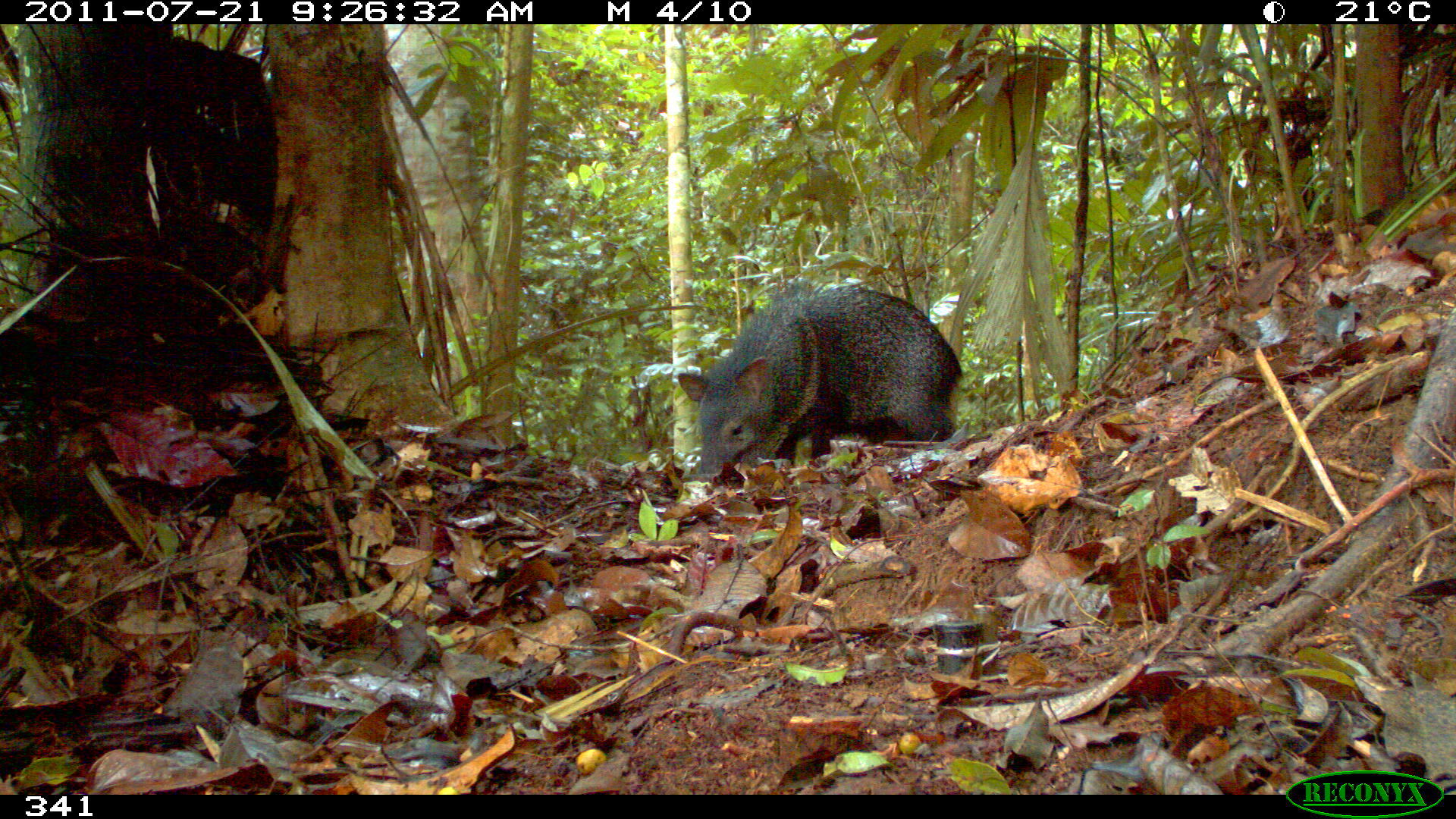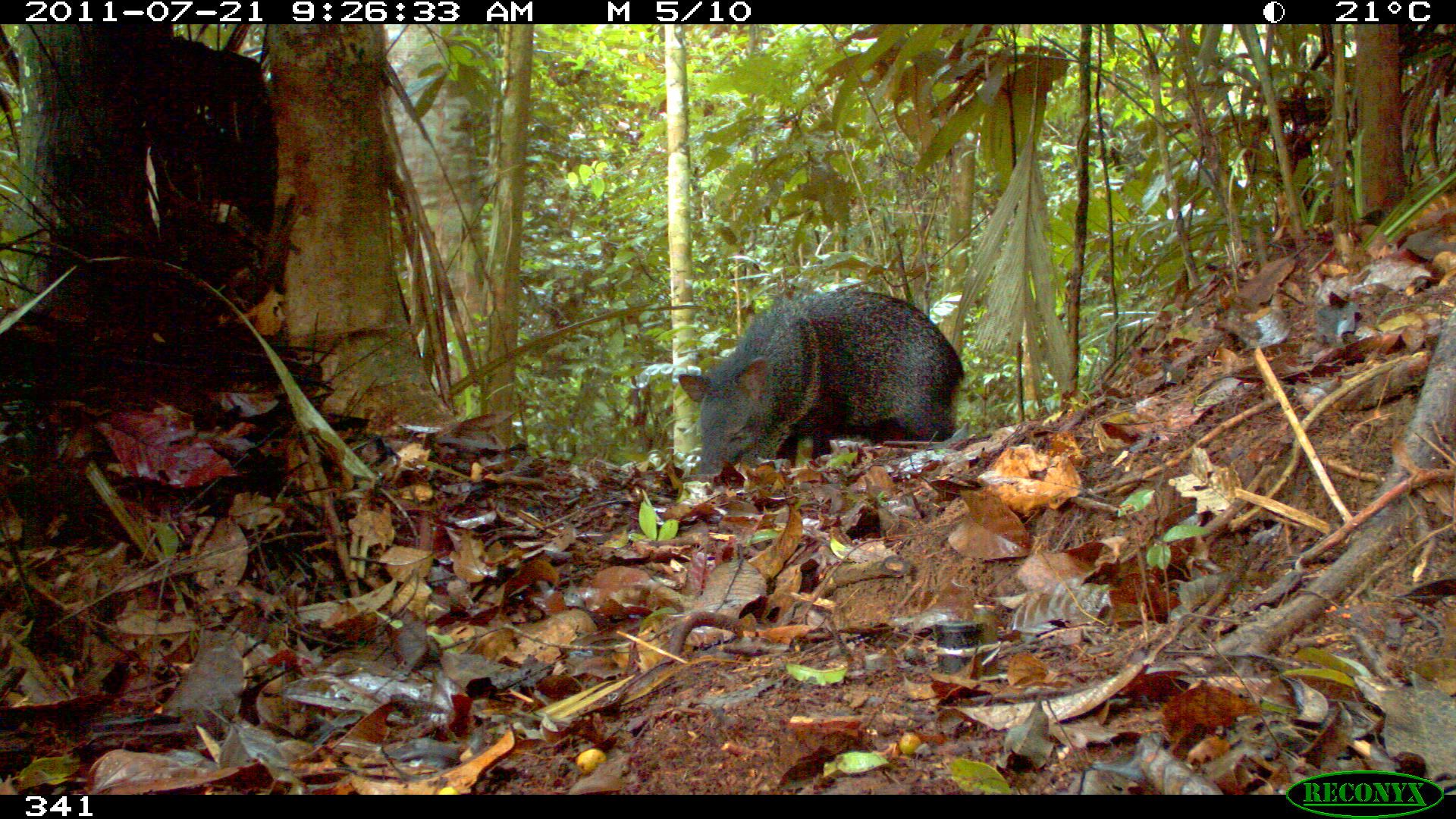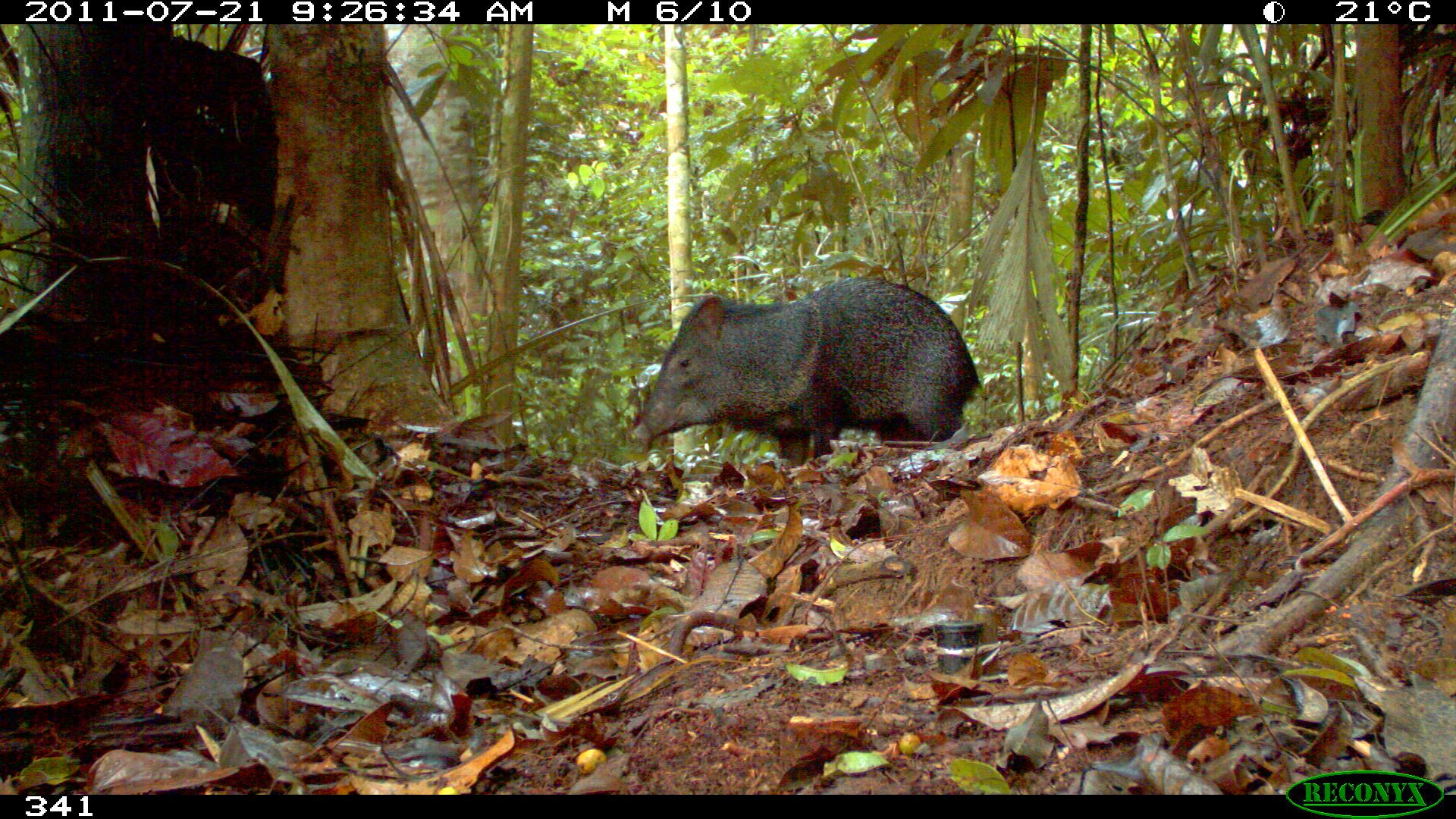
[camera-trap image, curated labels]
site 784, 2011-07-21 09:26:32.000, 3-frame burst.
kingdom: Animalia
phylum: Chordata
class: Mammalia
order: Artiodactyla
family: Tayassuidae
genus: Pecari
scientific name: Pecari tajacu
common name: collared peccary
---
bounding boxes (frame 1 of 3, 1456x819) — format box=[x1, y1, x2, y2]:
pecari tajacu: box=[675, 281, 960, 480]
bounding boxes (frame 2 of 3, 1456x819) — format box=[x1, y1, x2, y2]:
pecari tajacu: box=[674, 288, 964, 478]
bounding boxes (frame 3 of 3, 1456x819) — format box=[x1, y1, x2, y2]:
pecari tajacu: box=[628, 275, 982, 467]